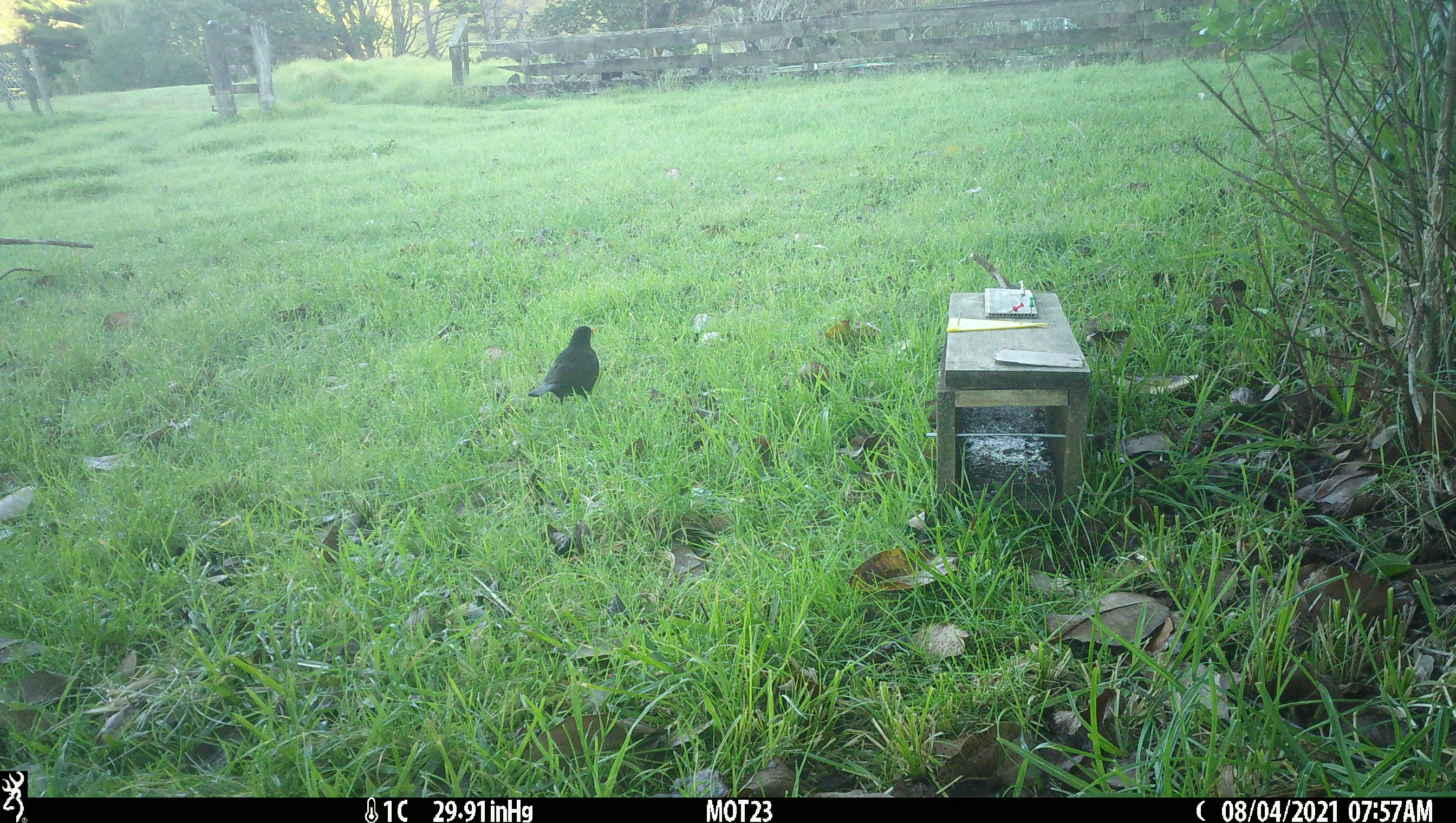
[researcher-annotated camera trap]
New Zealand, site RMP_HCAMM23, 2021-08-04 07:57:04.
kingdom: Animalia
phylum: Chordata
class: Aves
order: Passeriformes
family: Turdidae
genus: Turdus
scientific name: Turdus merula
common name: eurasian blackbird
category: blackbird